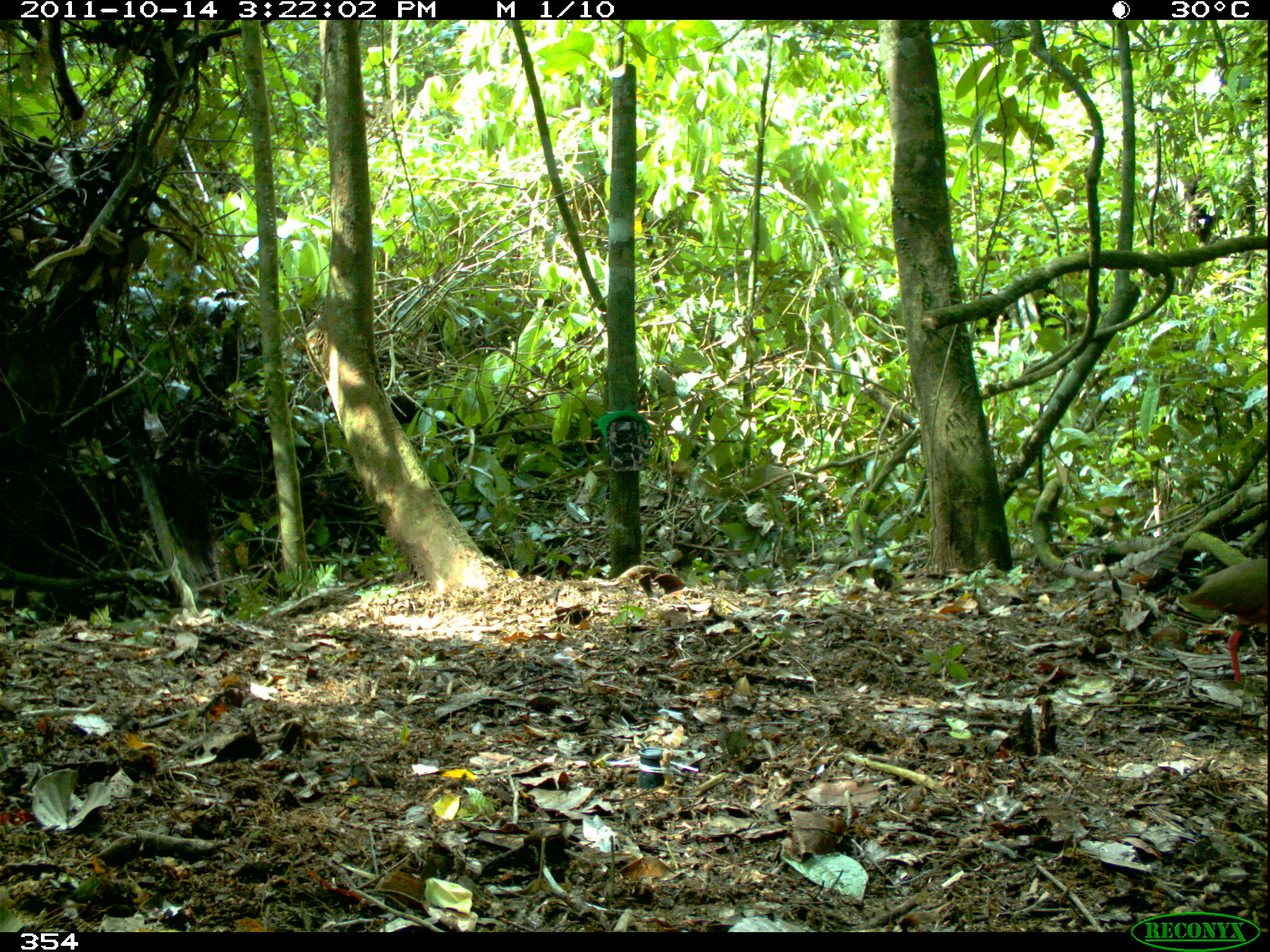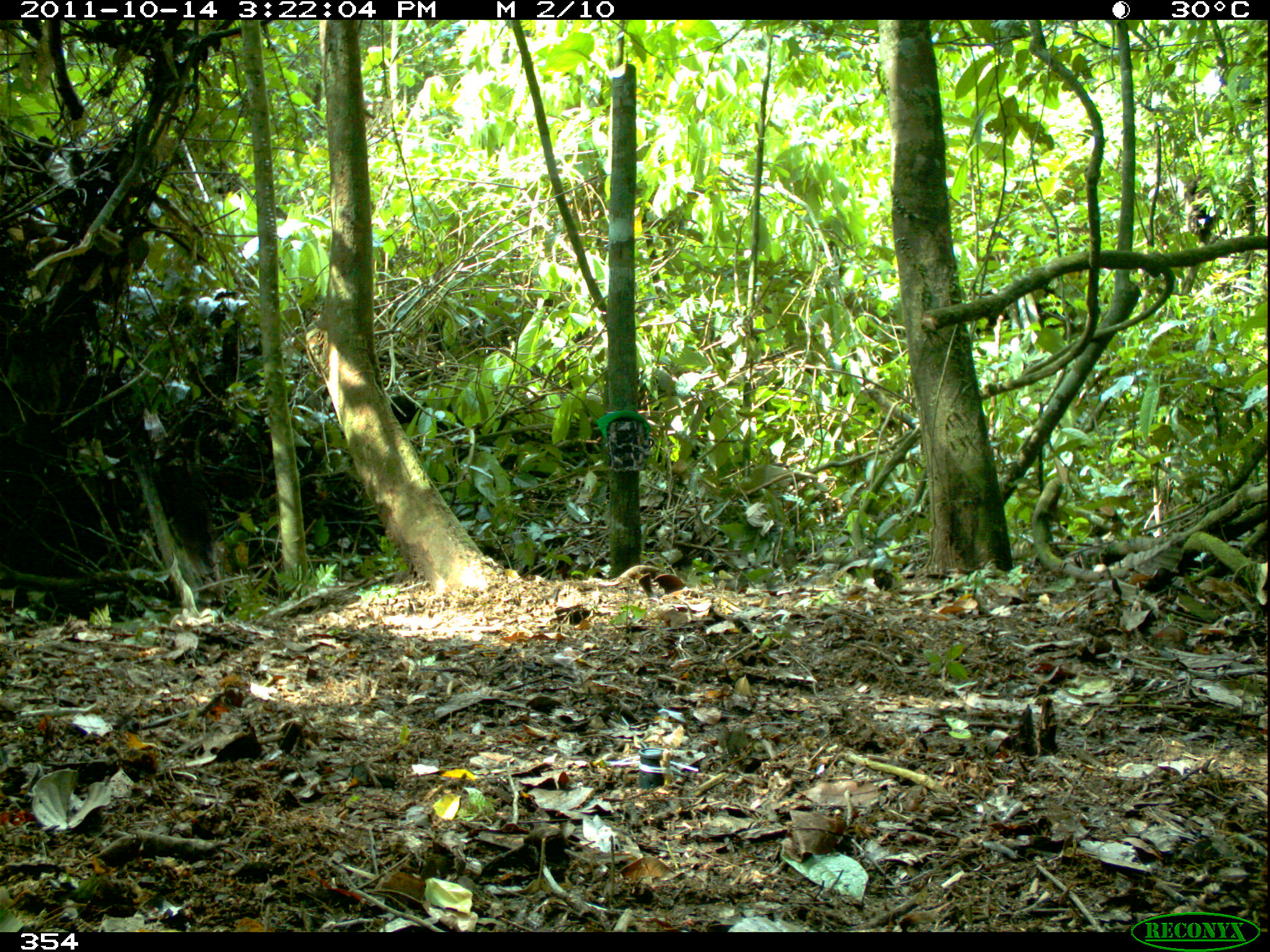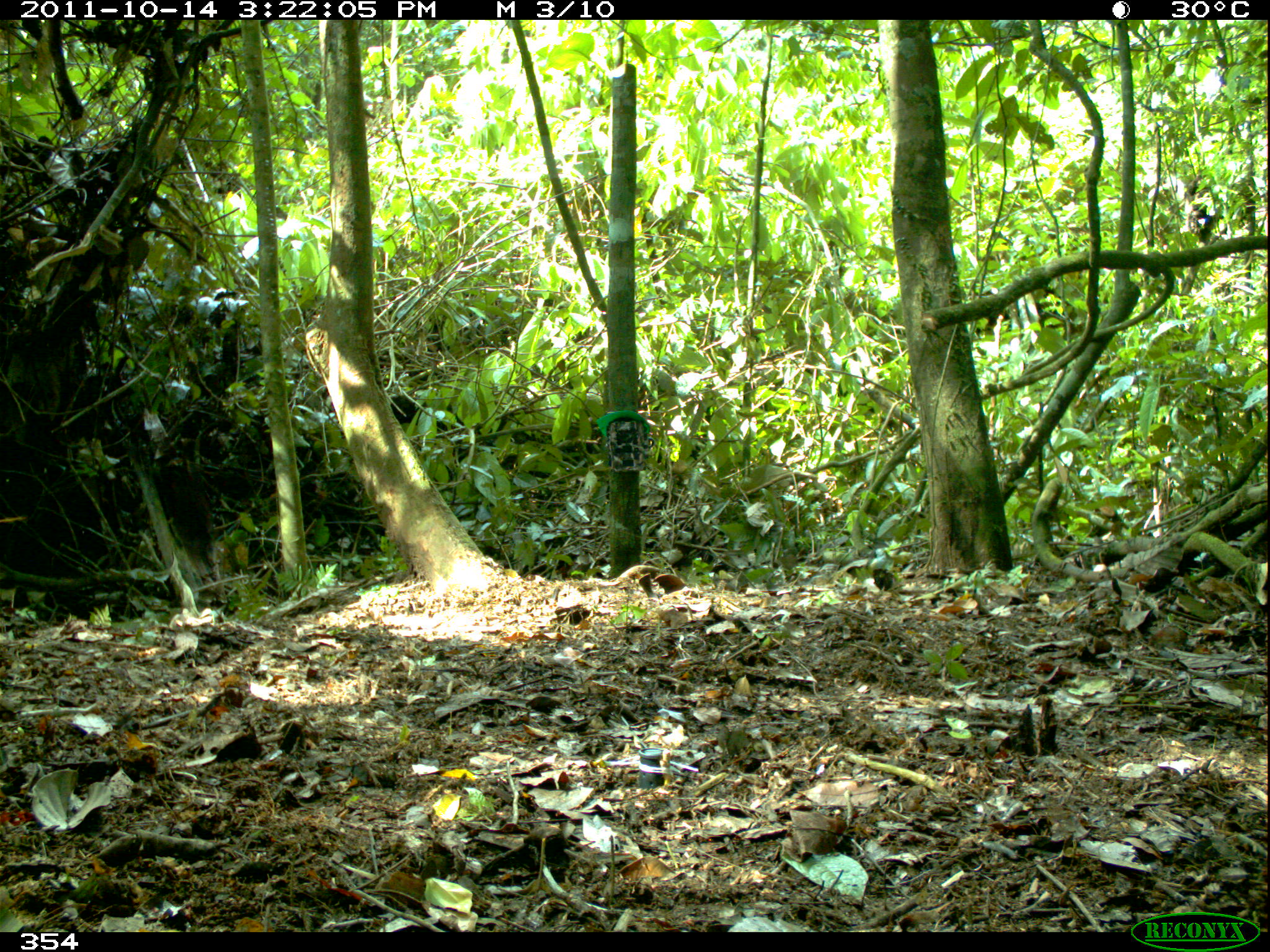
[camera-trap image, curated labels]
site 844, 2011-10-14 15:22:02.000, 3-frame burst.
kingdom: Animalia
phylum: Chordata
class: Aves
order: Gruiformes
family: Rallidae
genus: Aramides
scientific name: Aramides cajaneus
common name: gray-cowled wood-rail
Aramides cajaneus (gray-cowled wood-rail).